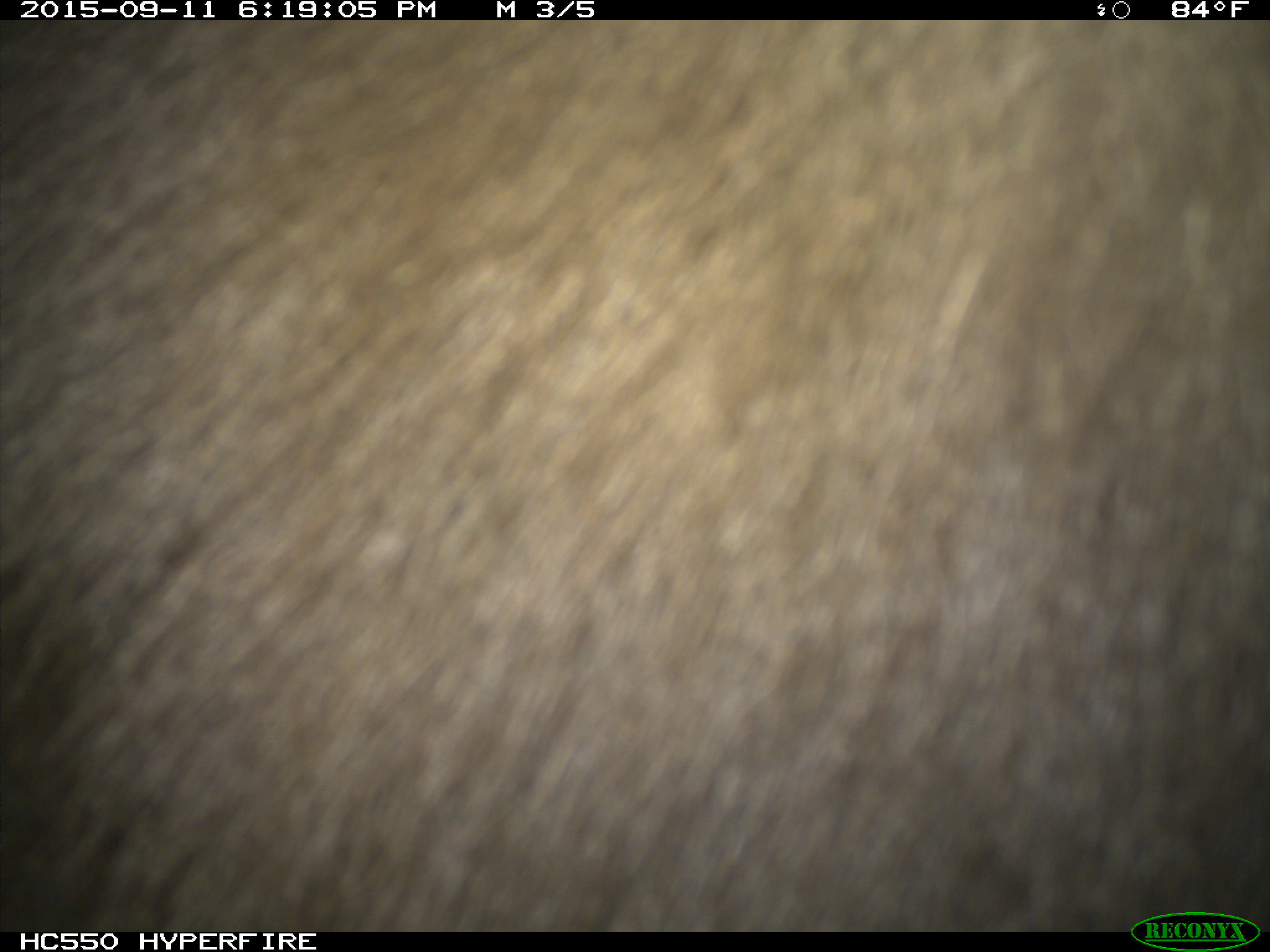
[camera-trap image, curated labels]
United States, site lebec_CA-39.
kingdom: Animalia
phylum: Chordata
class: Mammalia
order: Carnivora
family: Ursidae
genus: Ursus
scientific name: Ursus americanus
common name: american black bear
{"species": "Ursus americanus (american black bear)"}